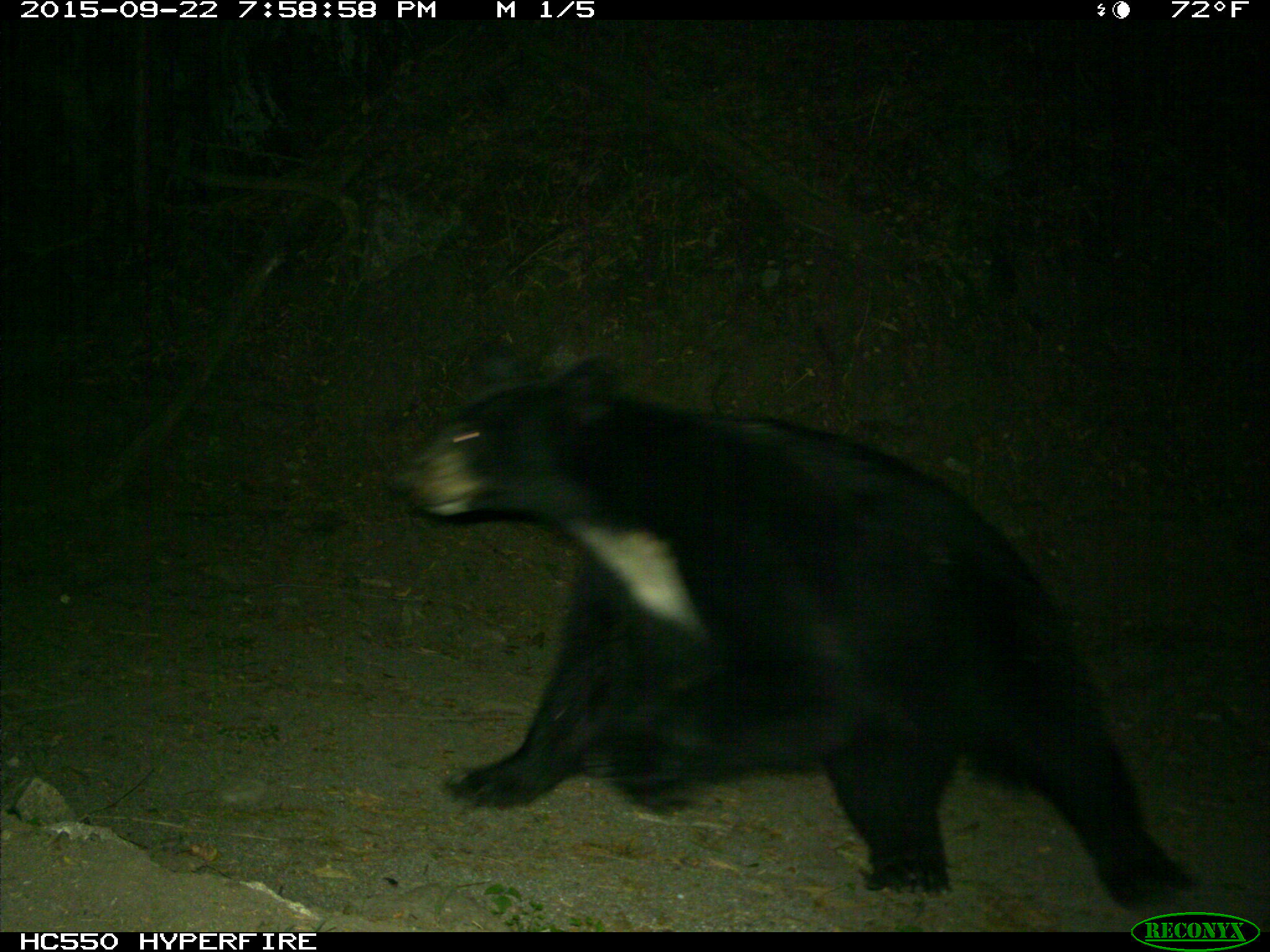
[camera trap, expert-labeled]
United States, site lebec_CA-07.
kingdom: Animalia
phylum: Chordata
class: Mammalia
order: Carnivora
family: Ursidae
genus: Ursus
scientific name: Ursus americanus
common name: american black bear